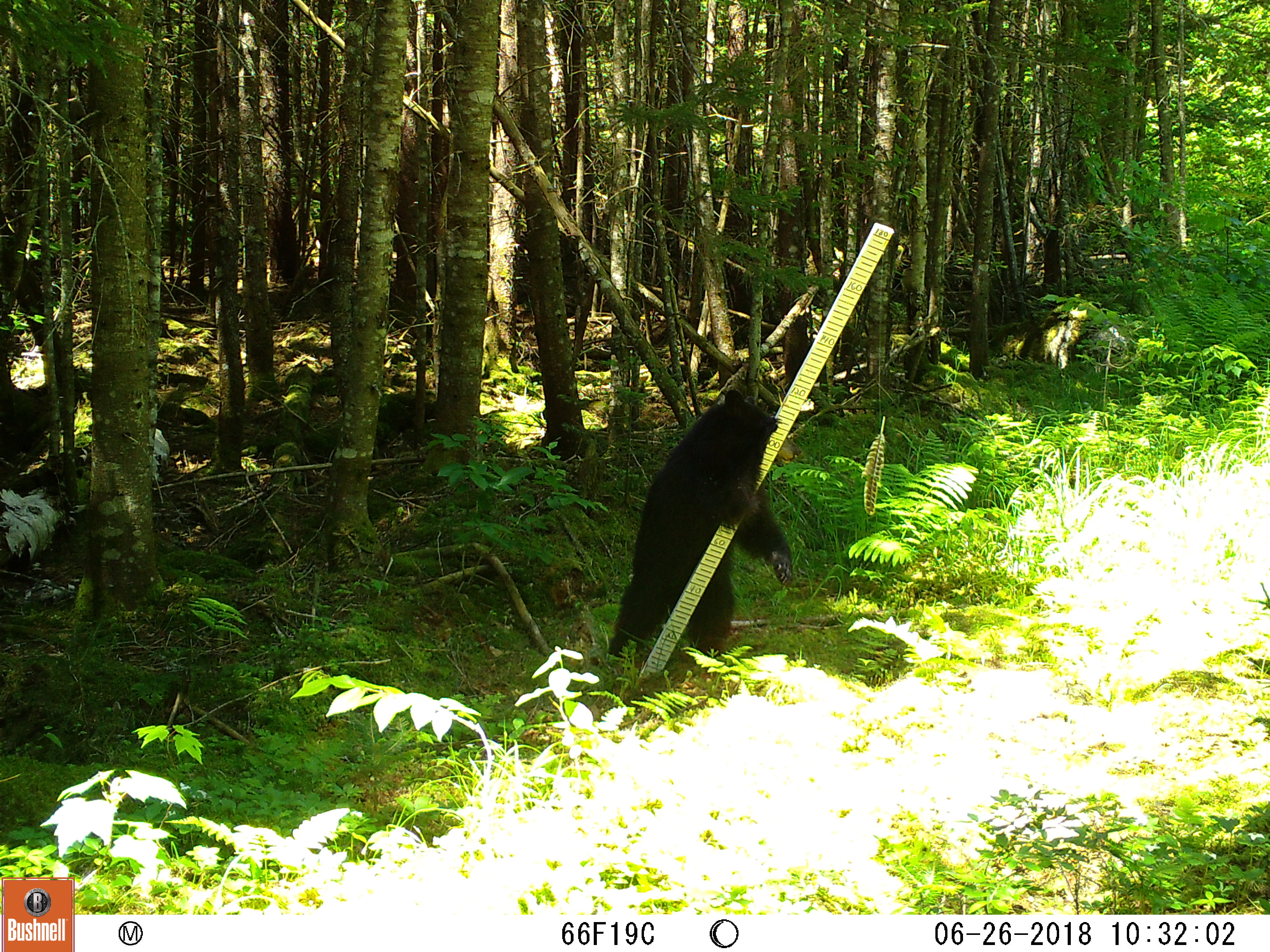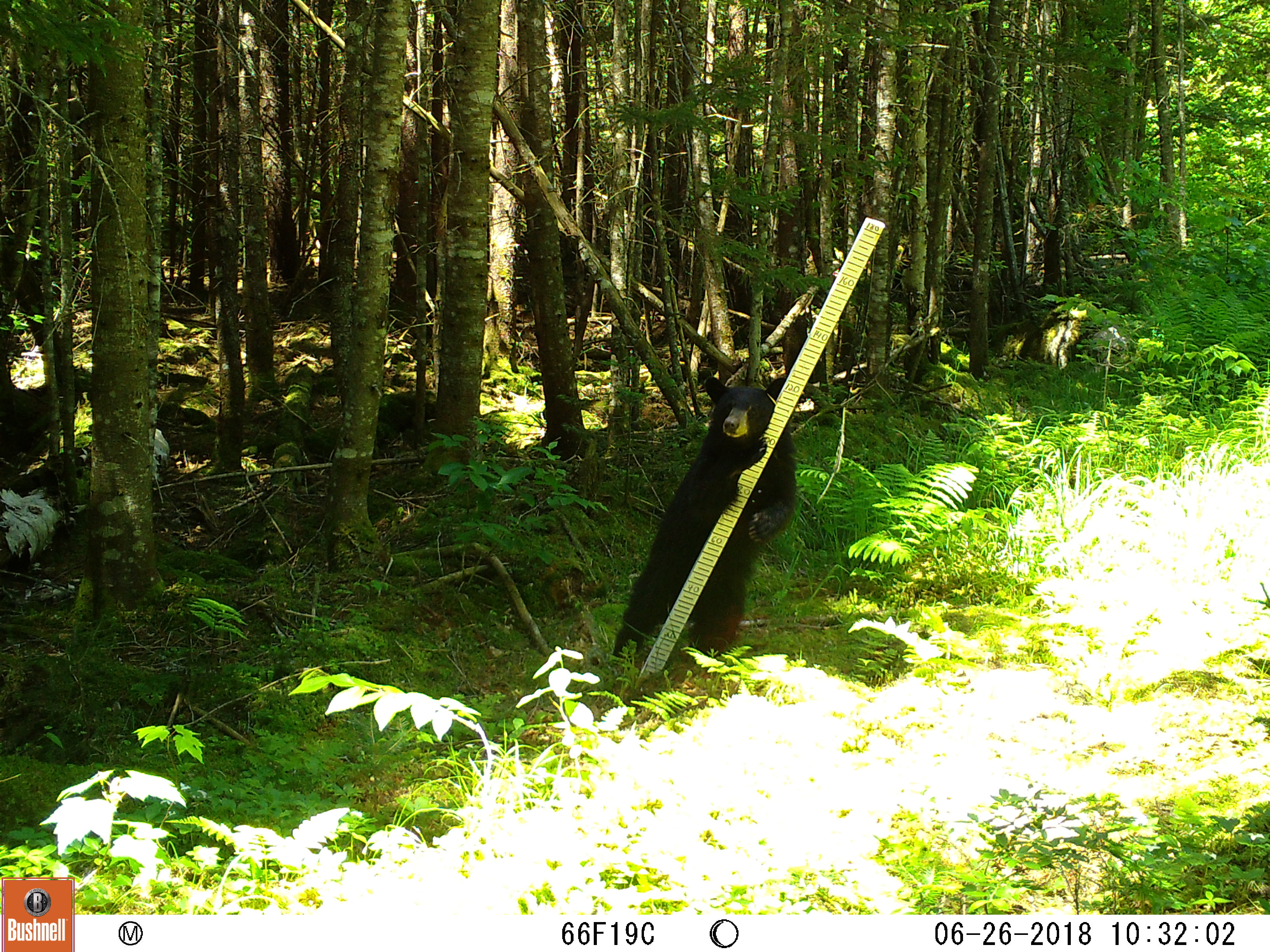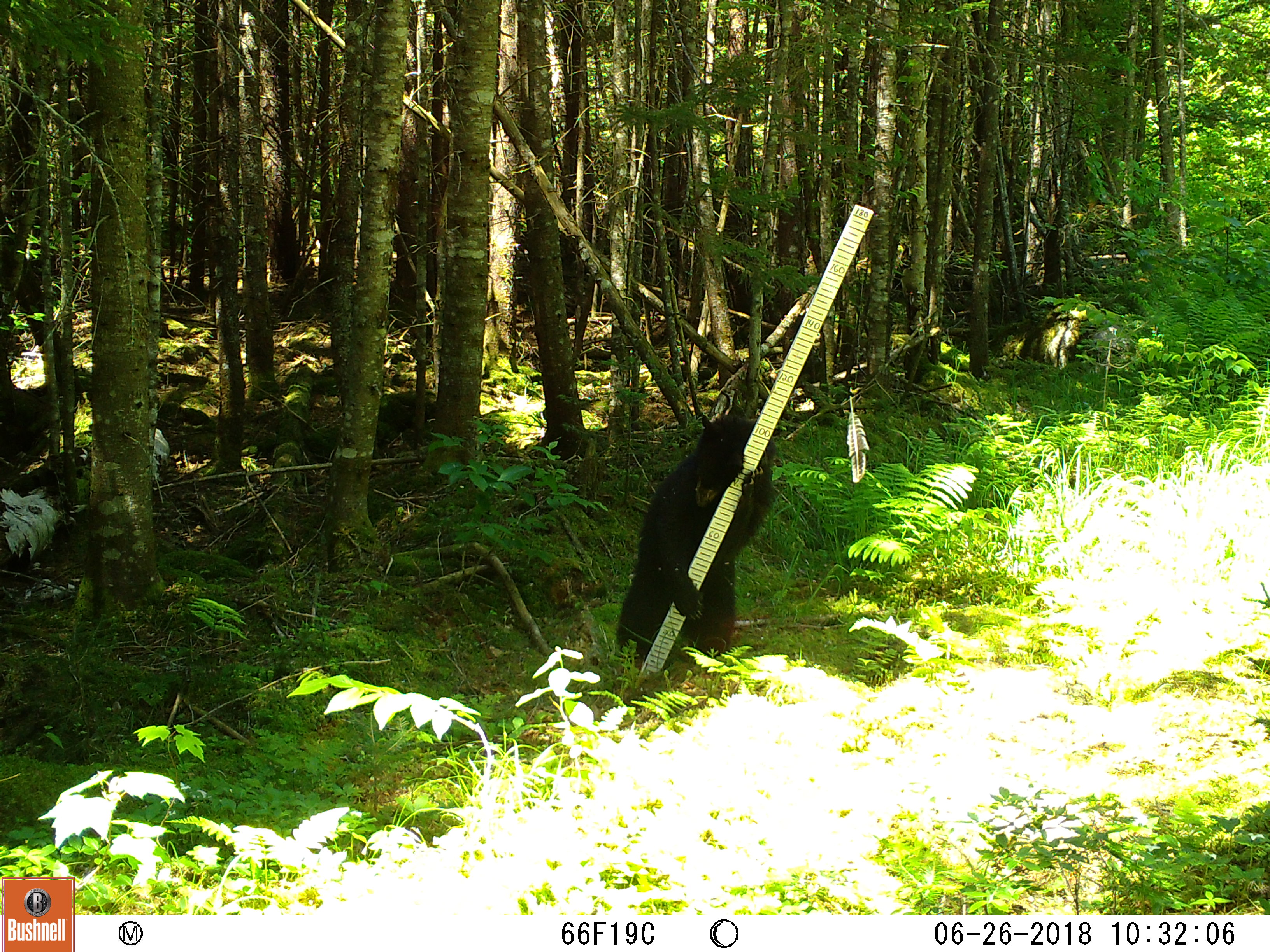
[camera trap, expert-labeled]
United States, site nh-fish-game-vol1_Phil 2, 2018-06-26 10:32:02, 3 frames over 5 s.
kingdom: Animalia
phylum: Chordata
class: Mammalia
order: Carnivora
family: Ursidae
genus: Ursus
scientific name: Ursus americanus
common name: black bear